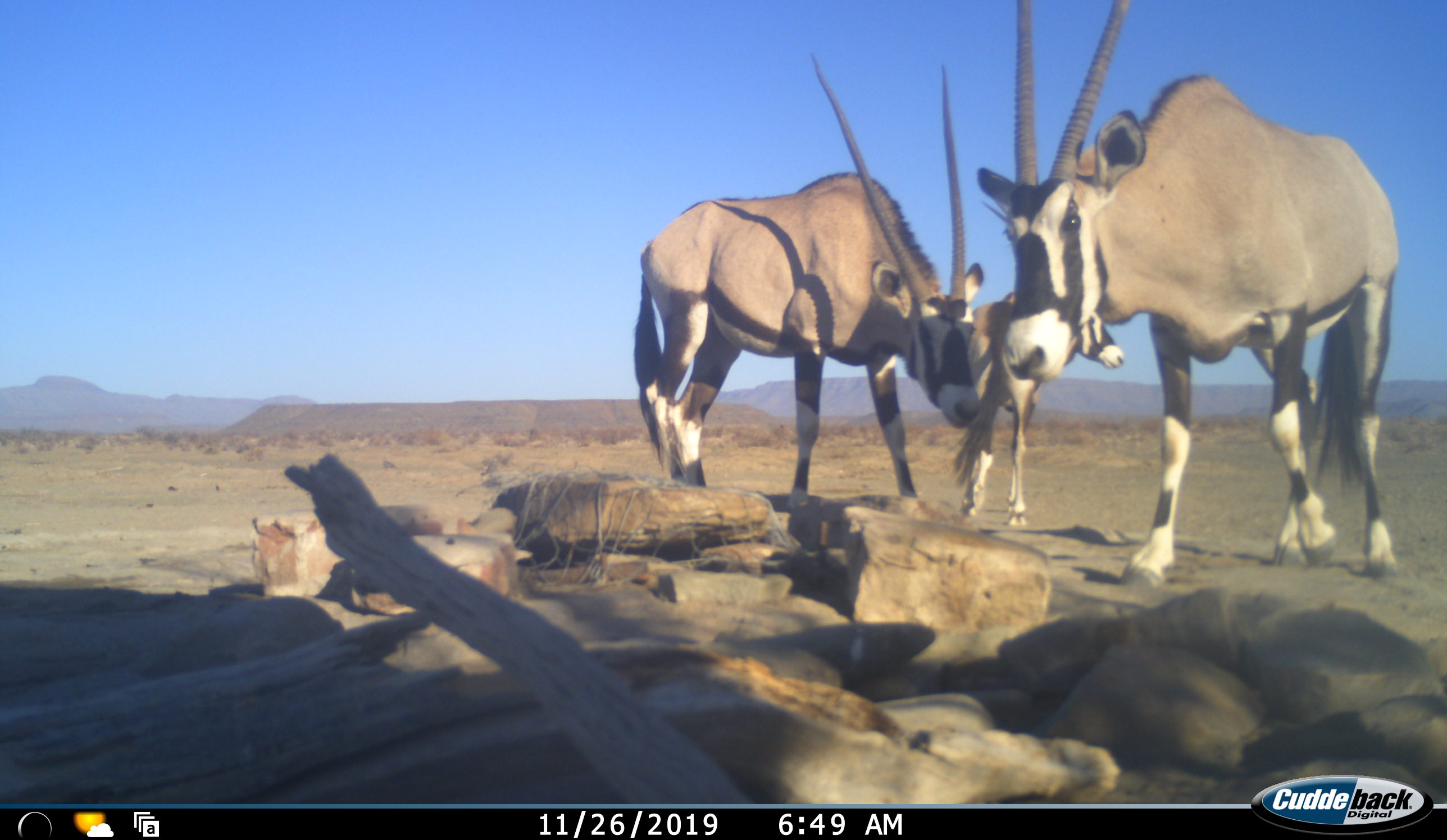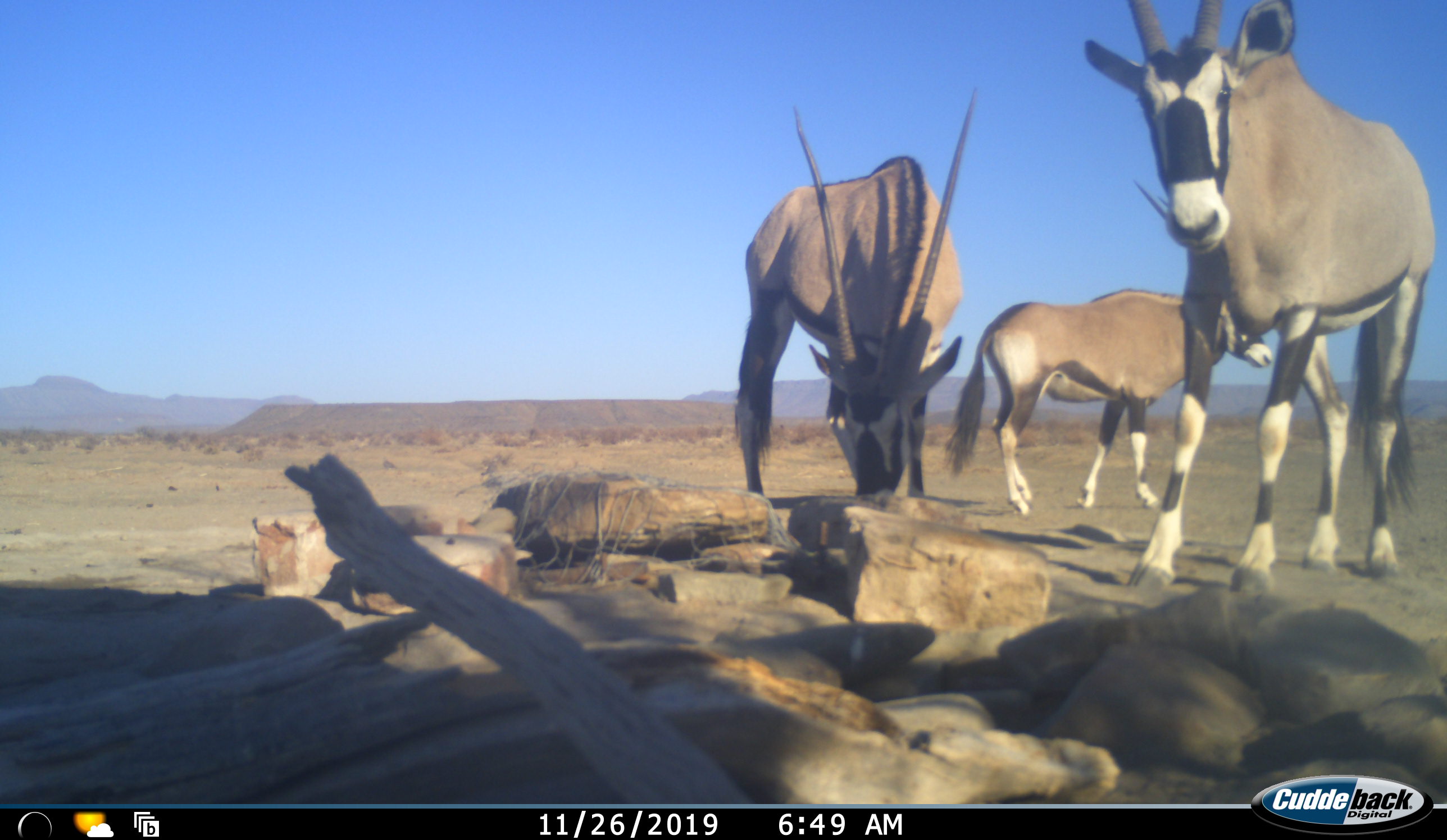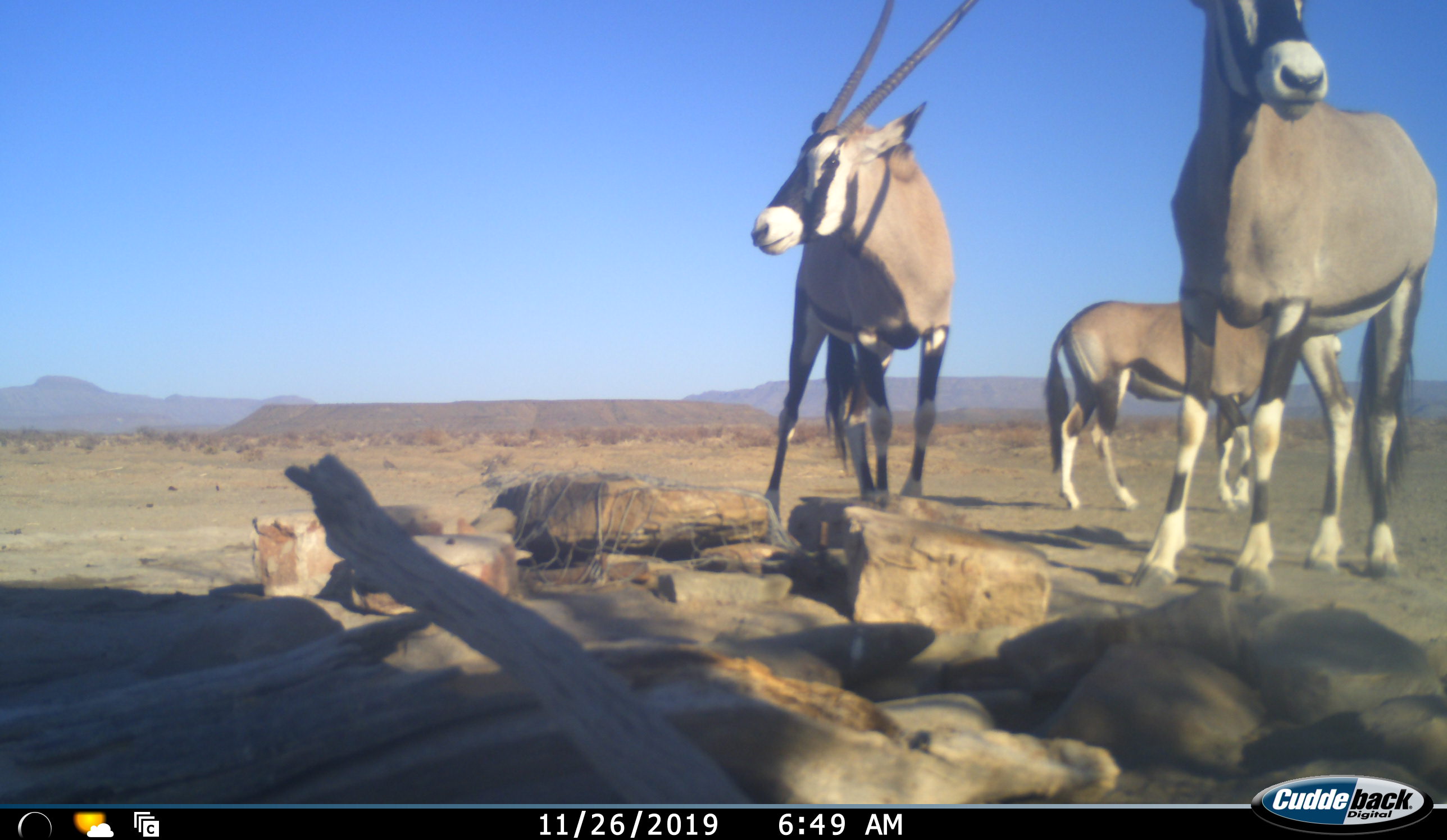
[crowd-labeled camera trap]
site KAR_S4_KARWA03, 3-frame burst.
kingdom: Animalia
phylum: Chordata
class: Mammalia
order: Artiodactyla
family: Bovidae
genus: Oryx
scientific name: Oryx gazella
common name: gemsbok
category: oryx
Oryx (gemsbok) (Oryx gazella), count 3. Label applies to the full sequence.